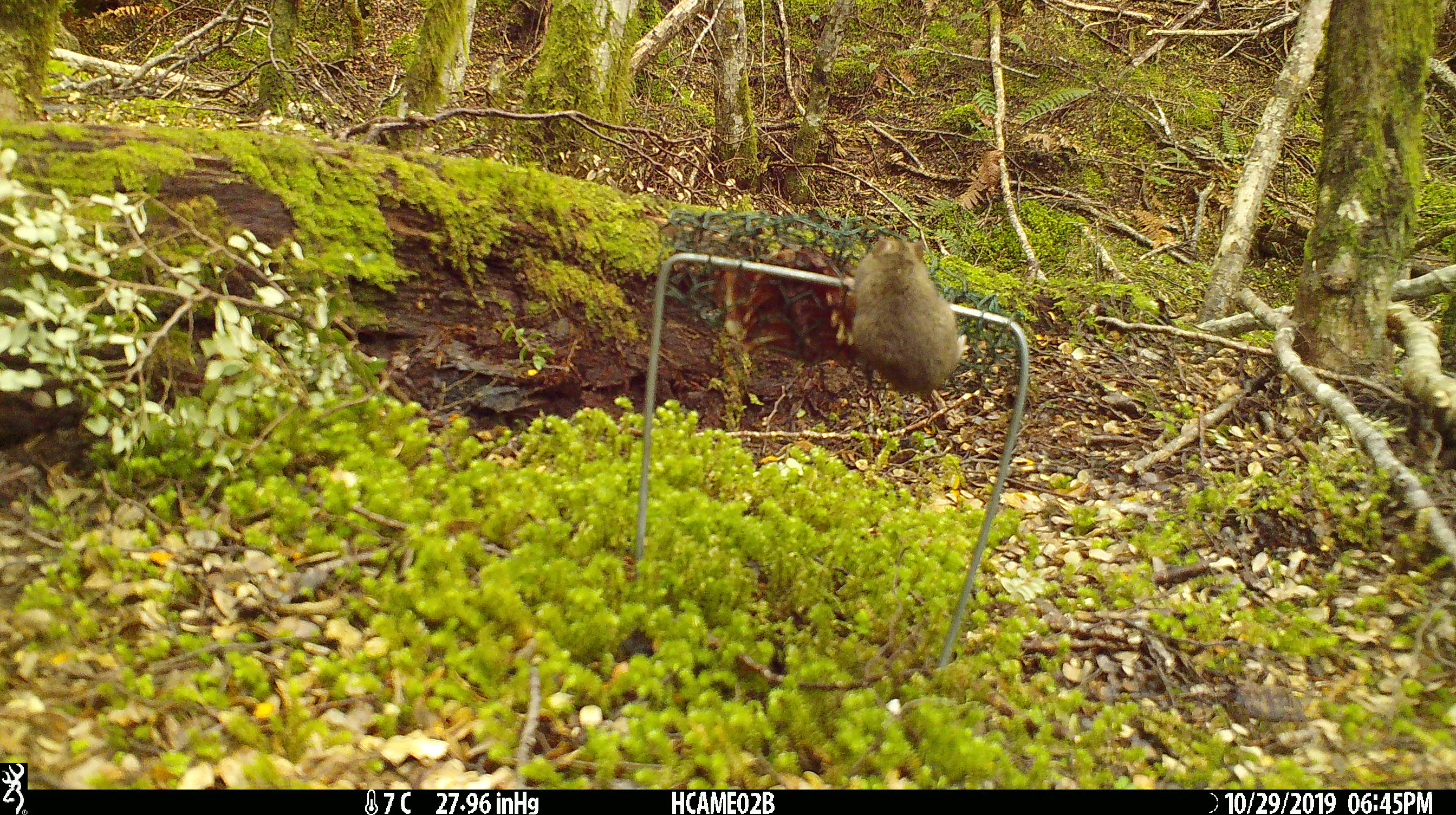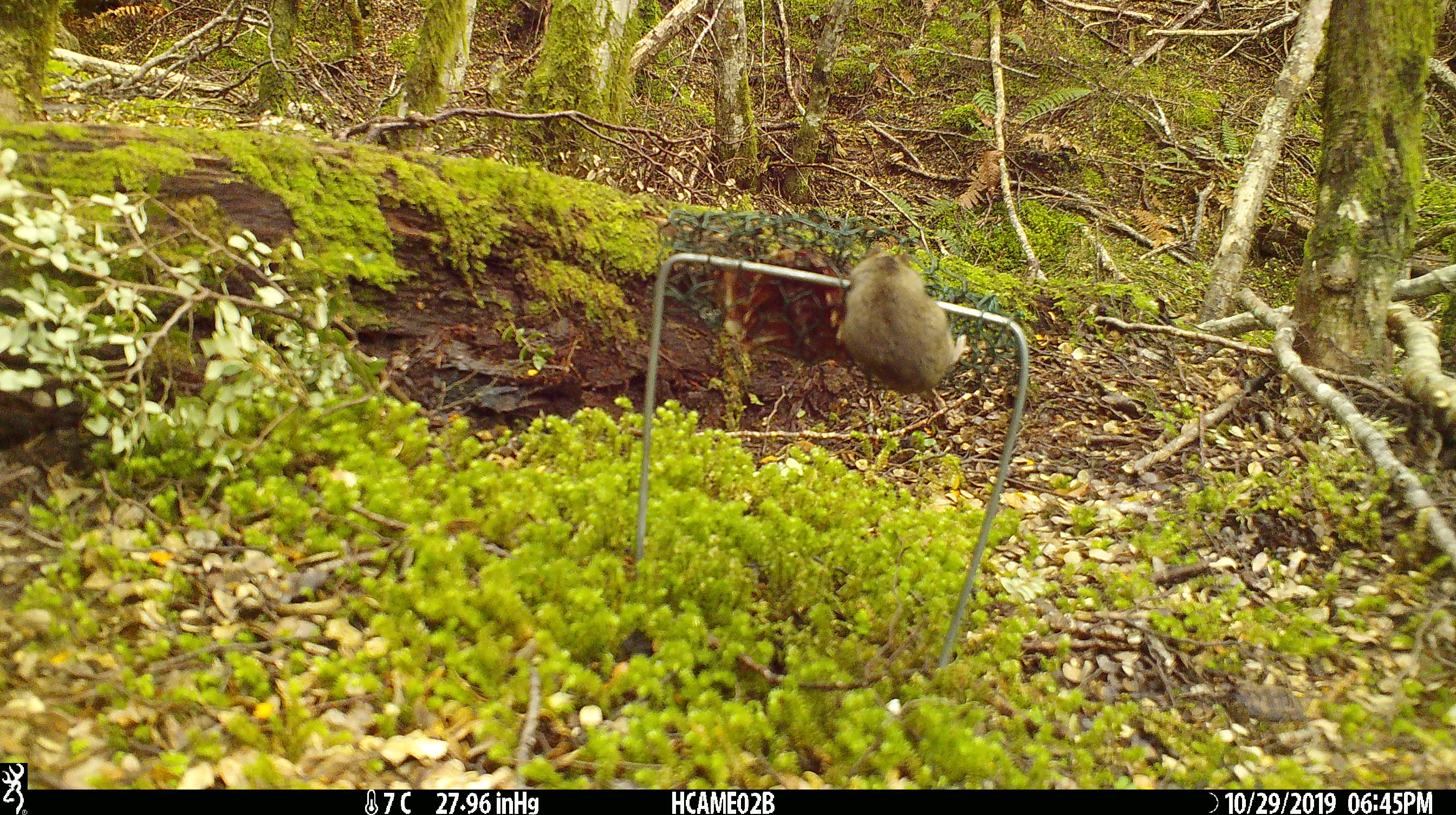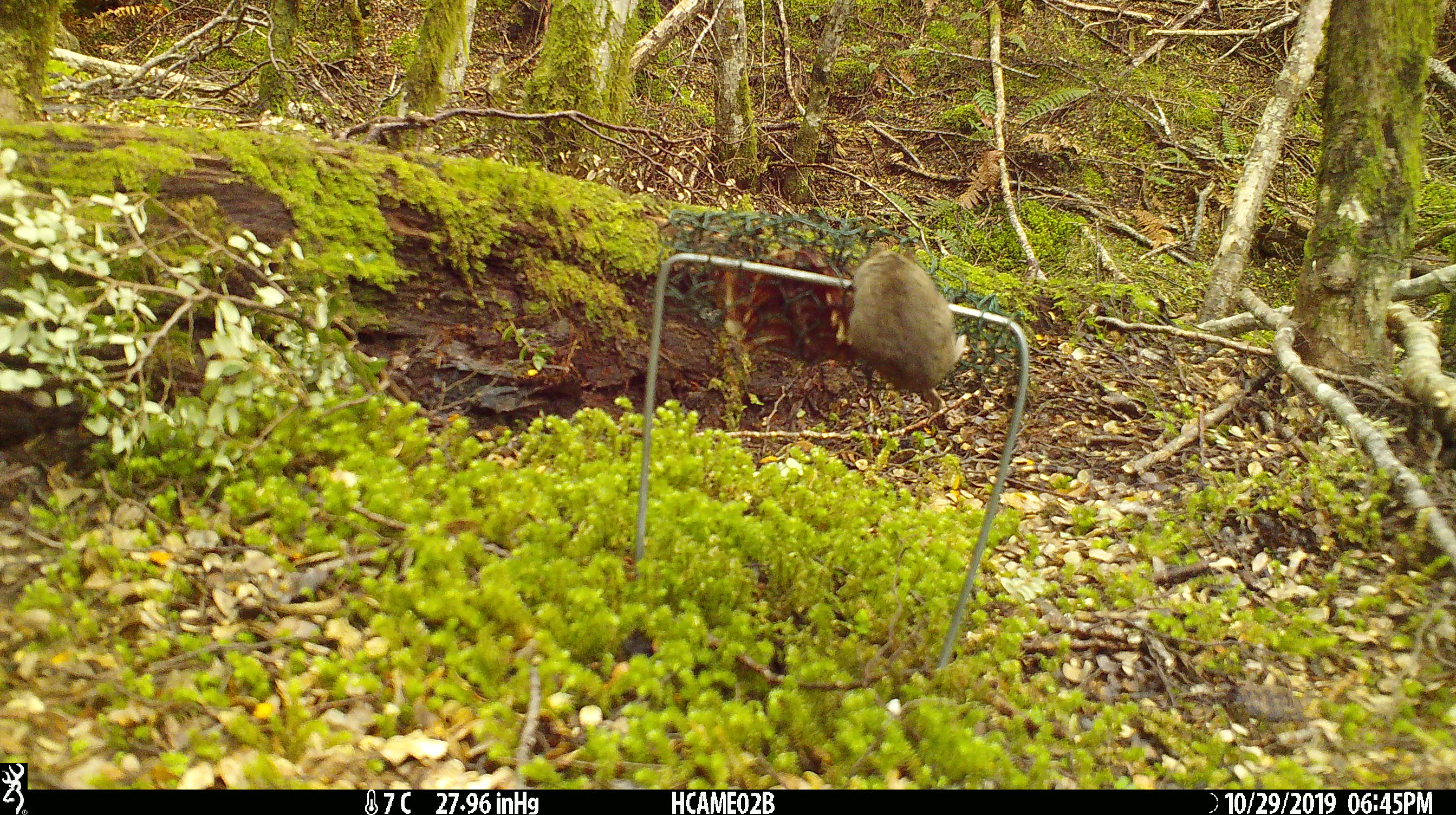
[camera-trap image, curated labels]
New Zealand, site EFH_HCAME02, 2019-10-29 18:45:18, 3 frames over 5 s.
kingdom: Animalia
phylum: Chordata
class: Mammalia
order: Rodentia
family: Muridae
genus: Mus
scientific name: Mus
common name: mouse